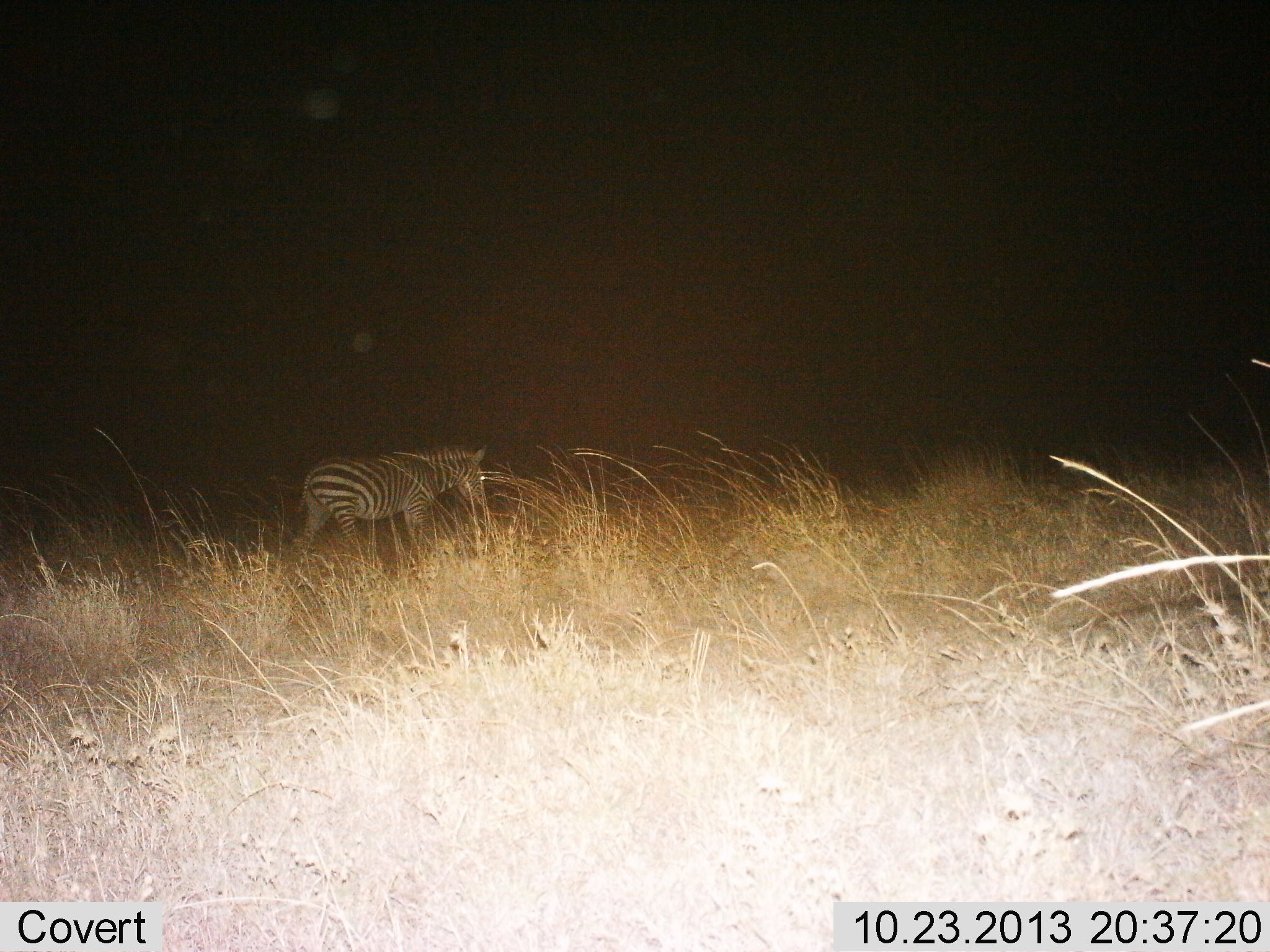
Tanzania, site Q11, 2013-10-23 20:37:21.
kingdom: Animalia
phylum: Chordata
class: Mammalia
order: Perissodactyla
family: Equidae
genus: Equus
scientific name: Equus quagga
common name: plains zebra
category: zebra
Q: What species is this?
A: Zebra (plains zebra) (Equus quagga).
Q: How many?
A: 1.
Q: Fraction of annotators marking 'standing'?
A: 20%.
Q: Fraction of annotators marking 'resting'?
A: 0%.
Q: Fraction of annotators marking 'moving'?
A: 70%.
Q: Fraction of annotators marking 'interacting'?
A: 0%.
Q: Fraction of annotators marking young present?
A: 0%.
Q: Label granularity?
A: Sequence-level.